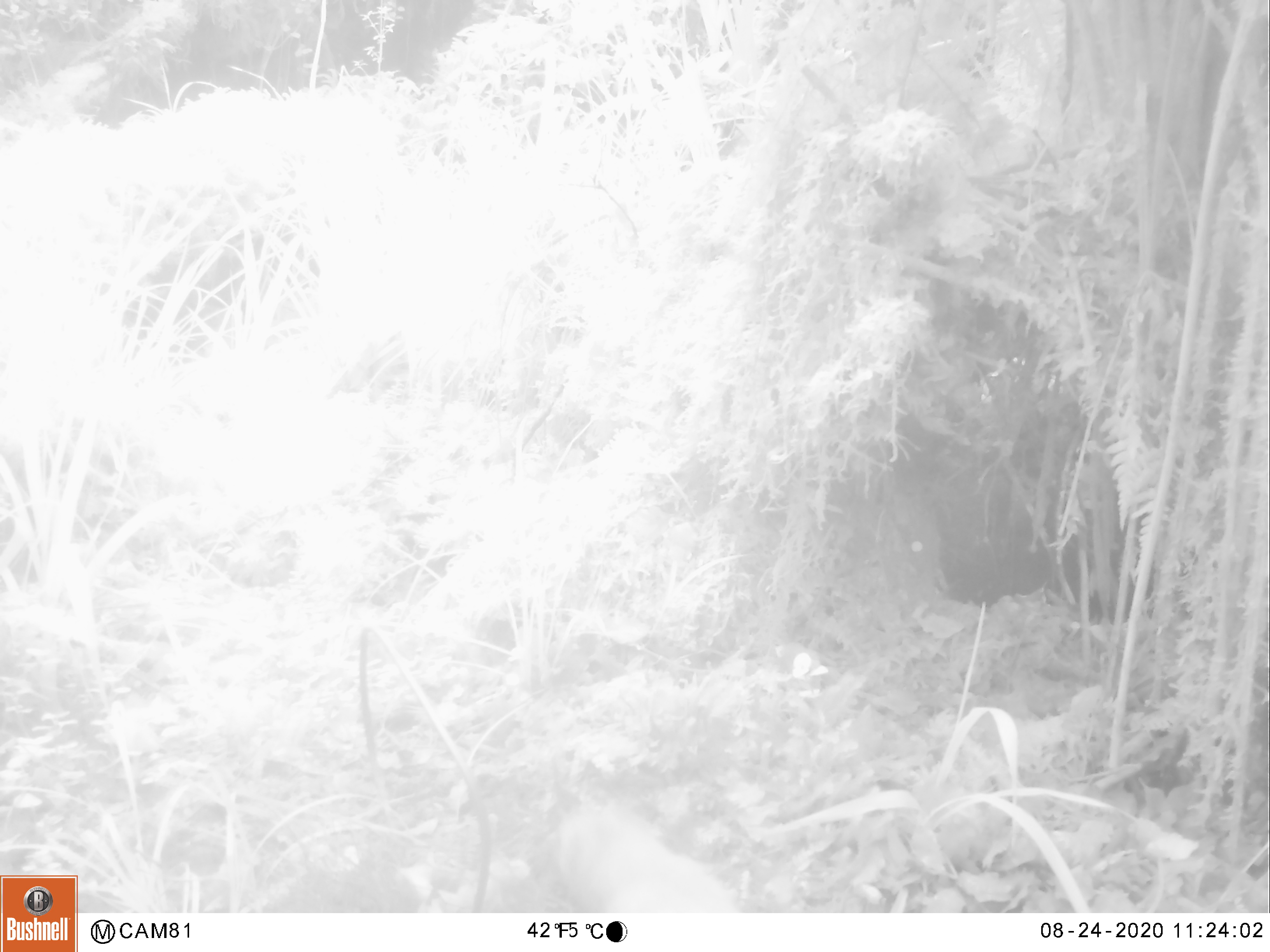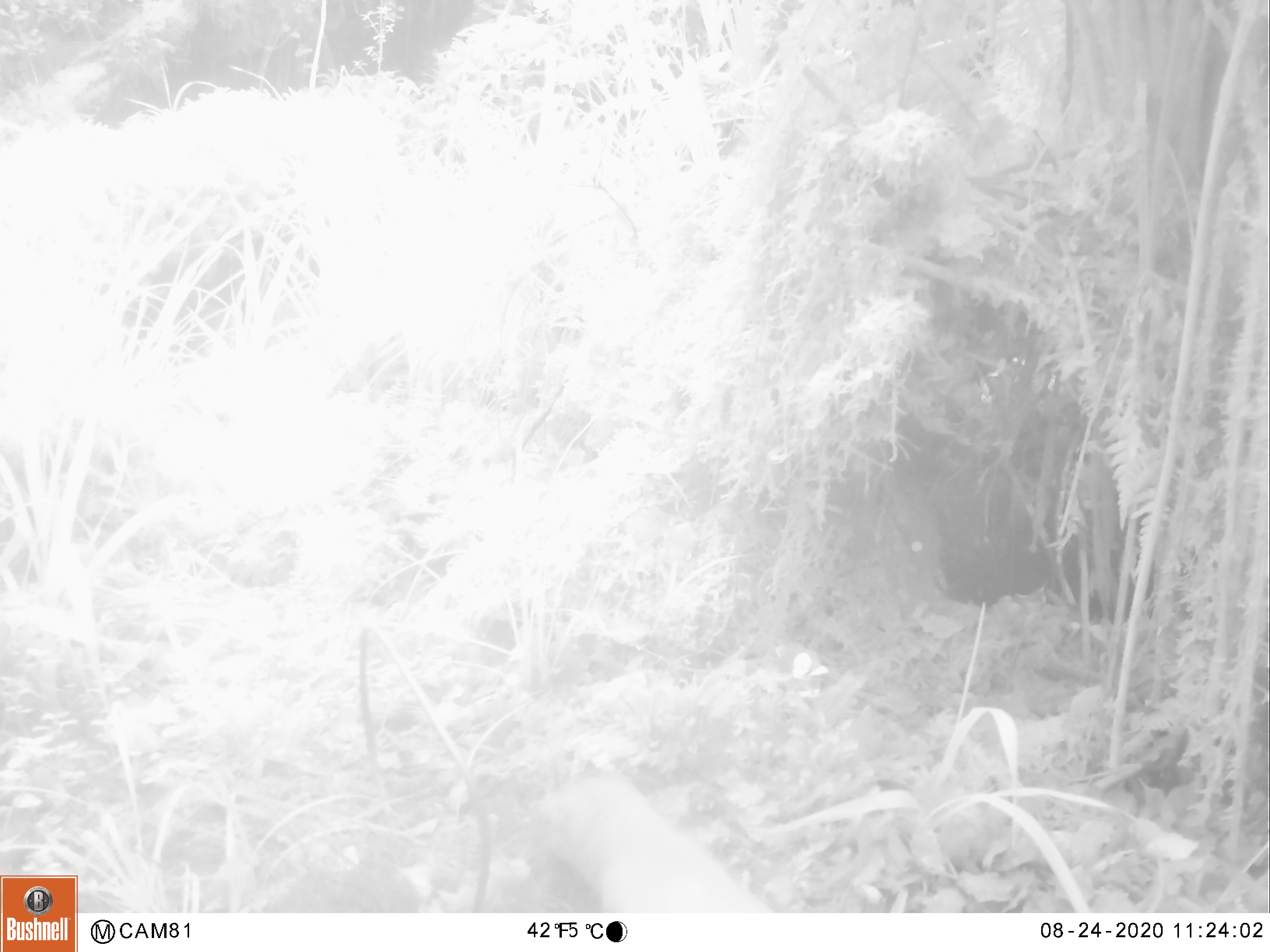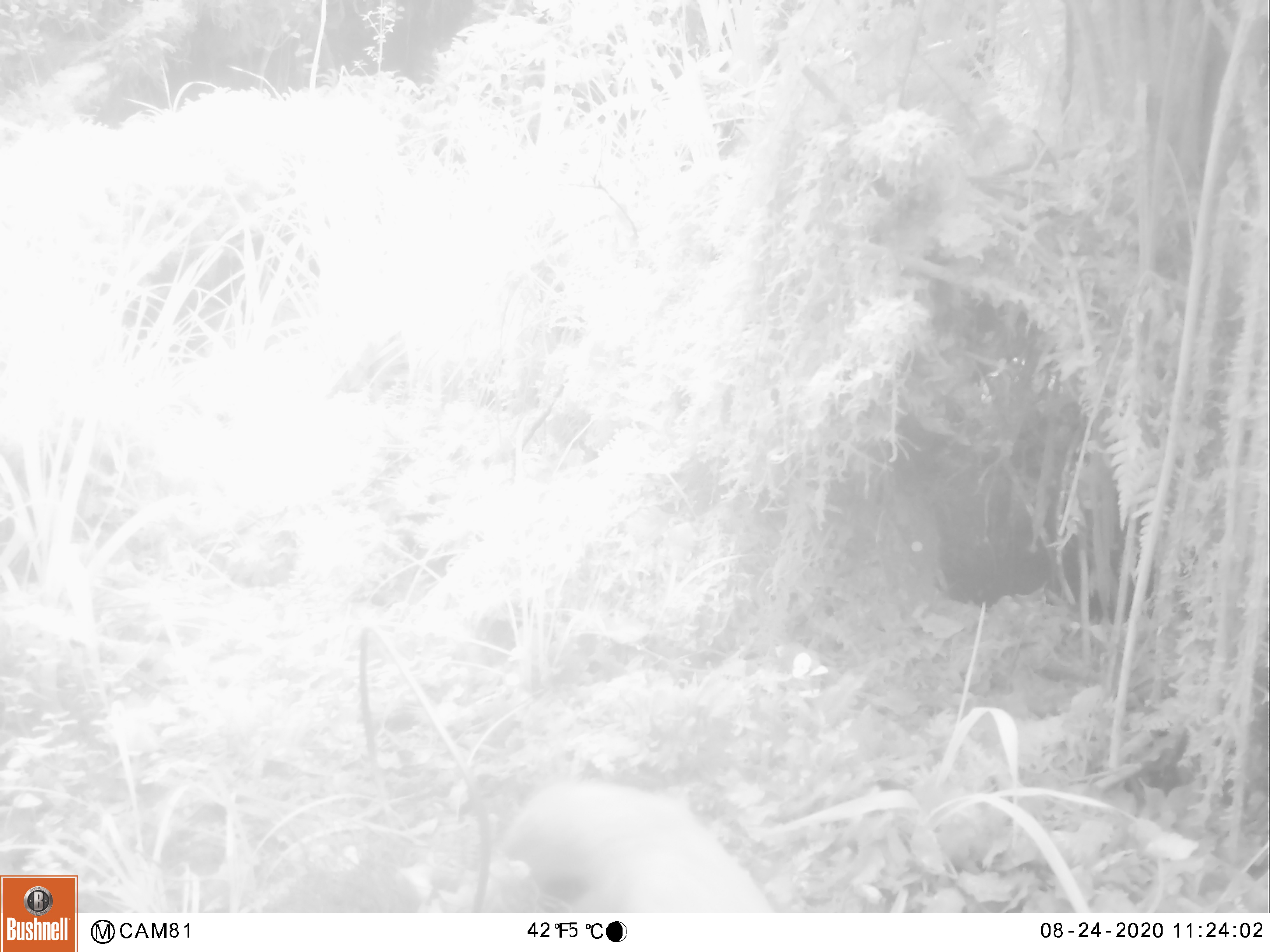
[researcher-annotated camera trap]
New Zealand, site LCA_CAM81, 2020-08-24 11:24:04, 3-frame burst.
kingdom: Animalia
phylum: Chordata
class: Mammalia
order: Carnivora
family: Mustelidae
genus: Mustela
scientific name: Mustela erminea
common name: stoat